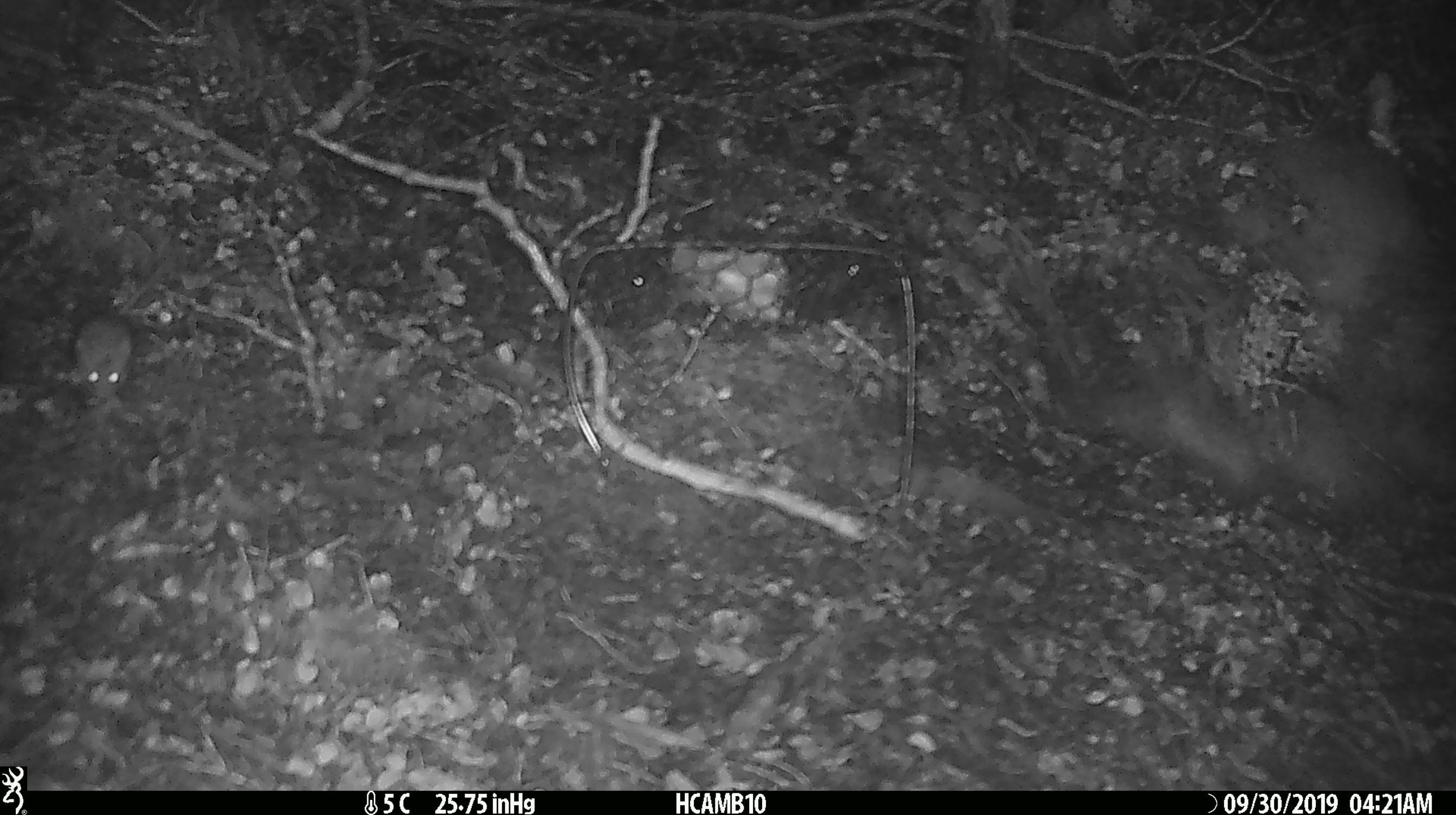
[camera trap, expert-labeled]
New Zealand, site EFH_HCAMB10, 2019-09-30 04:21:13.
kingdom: Animalia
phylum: Chordata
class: Mammalia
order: Rodentia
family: Muridae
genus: Mus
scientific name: Mus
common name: mouse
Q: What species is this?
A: Mouse (Mus).